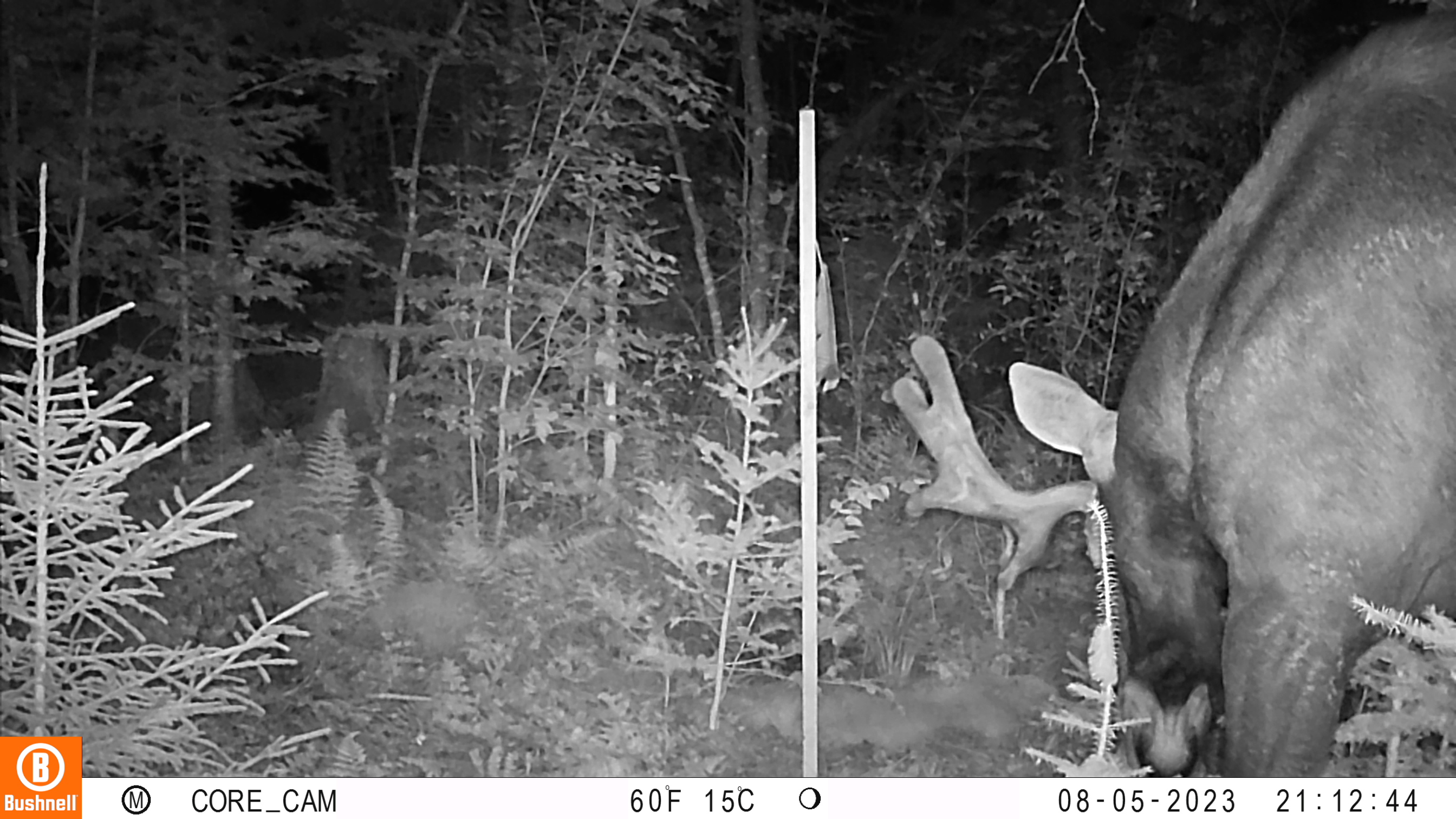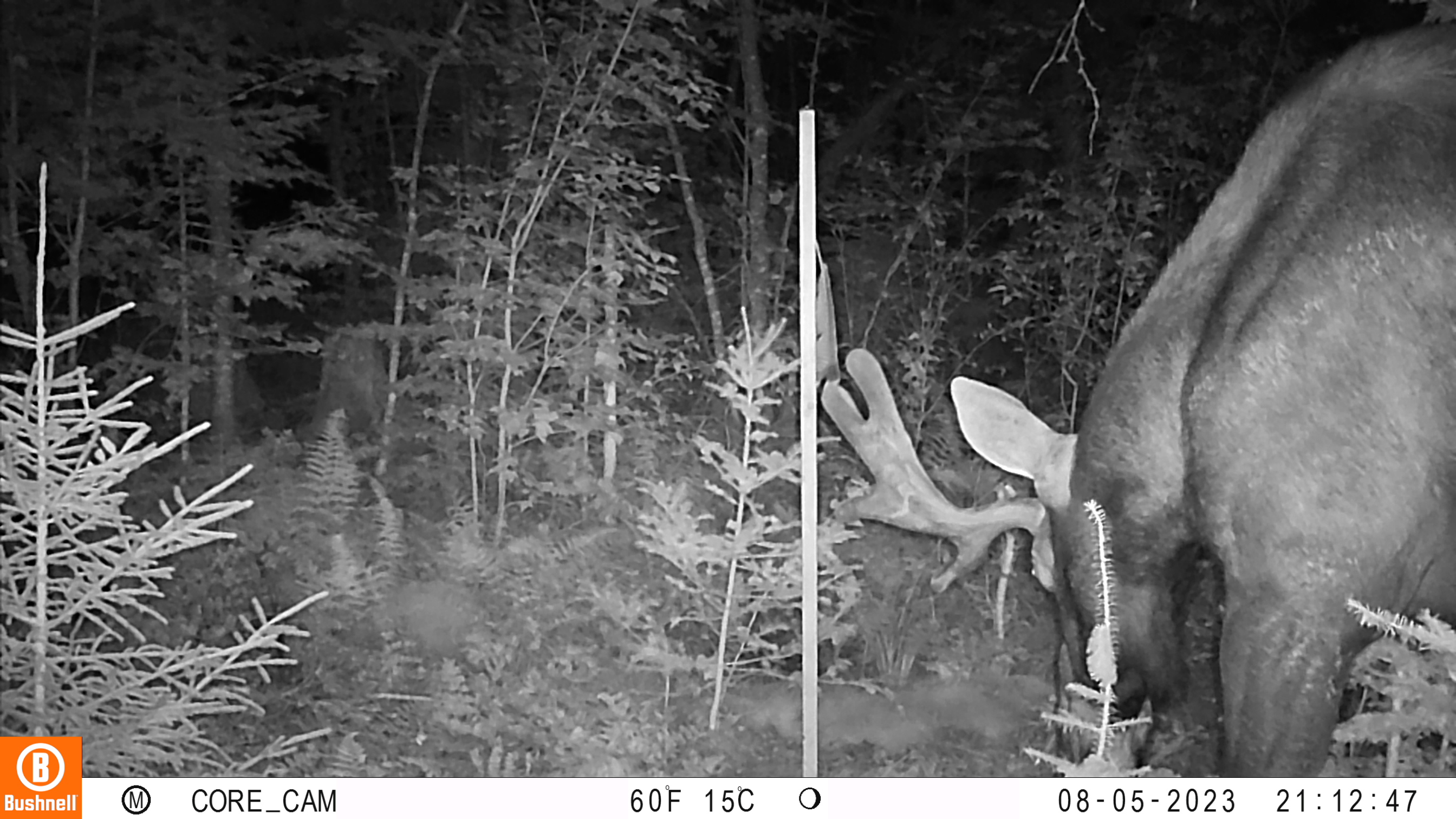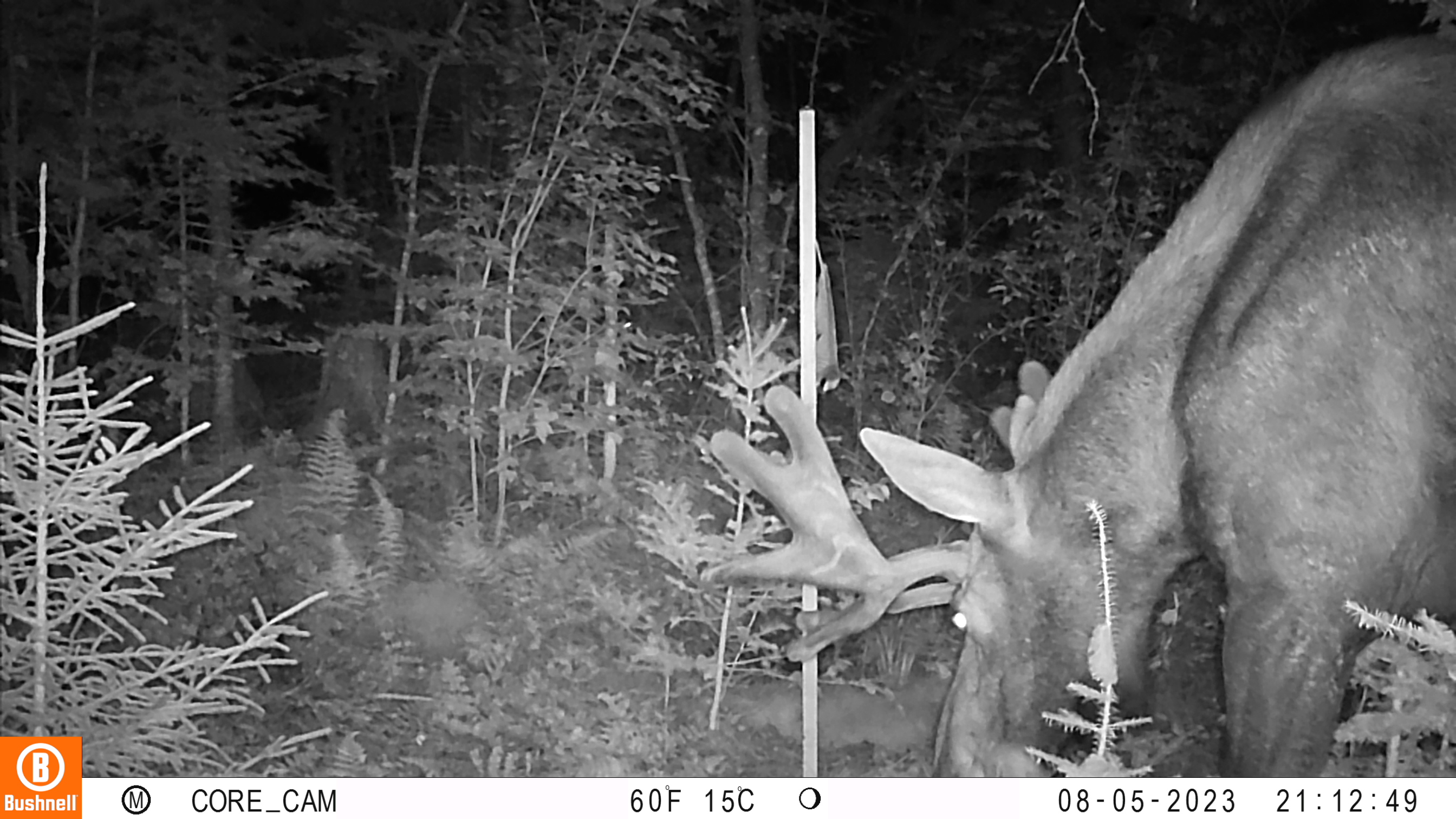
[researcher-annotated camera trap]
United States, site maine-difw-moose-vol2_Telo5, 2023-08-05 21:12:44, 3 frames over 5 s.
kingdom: Animalia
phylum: Chordata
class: Mammalia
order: Artiodactyla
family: Cervidae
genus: Odocoileus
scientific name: Odocoileus virginianus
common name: white-tailed deer